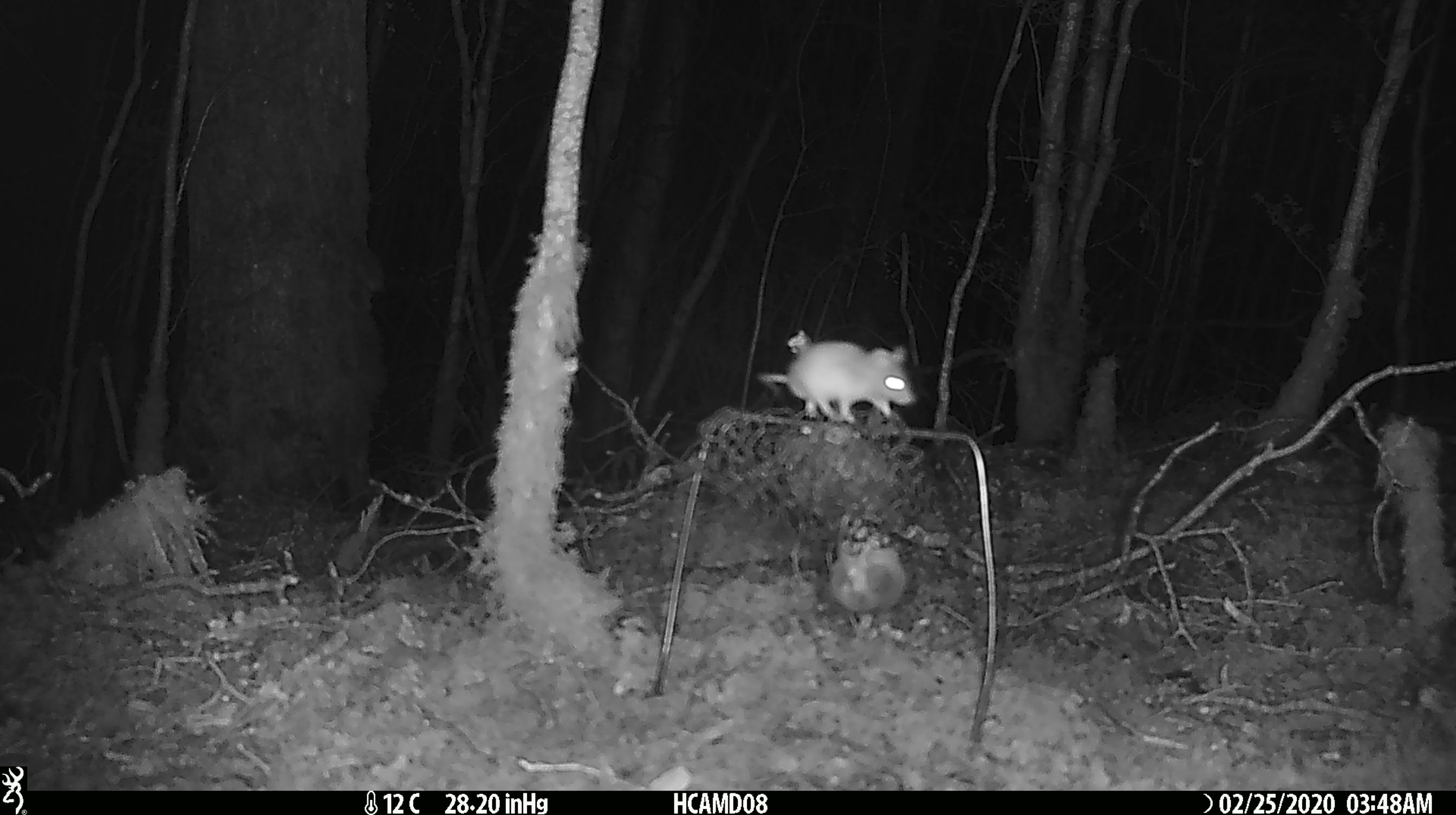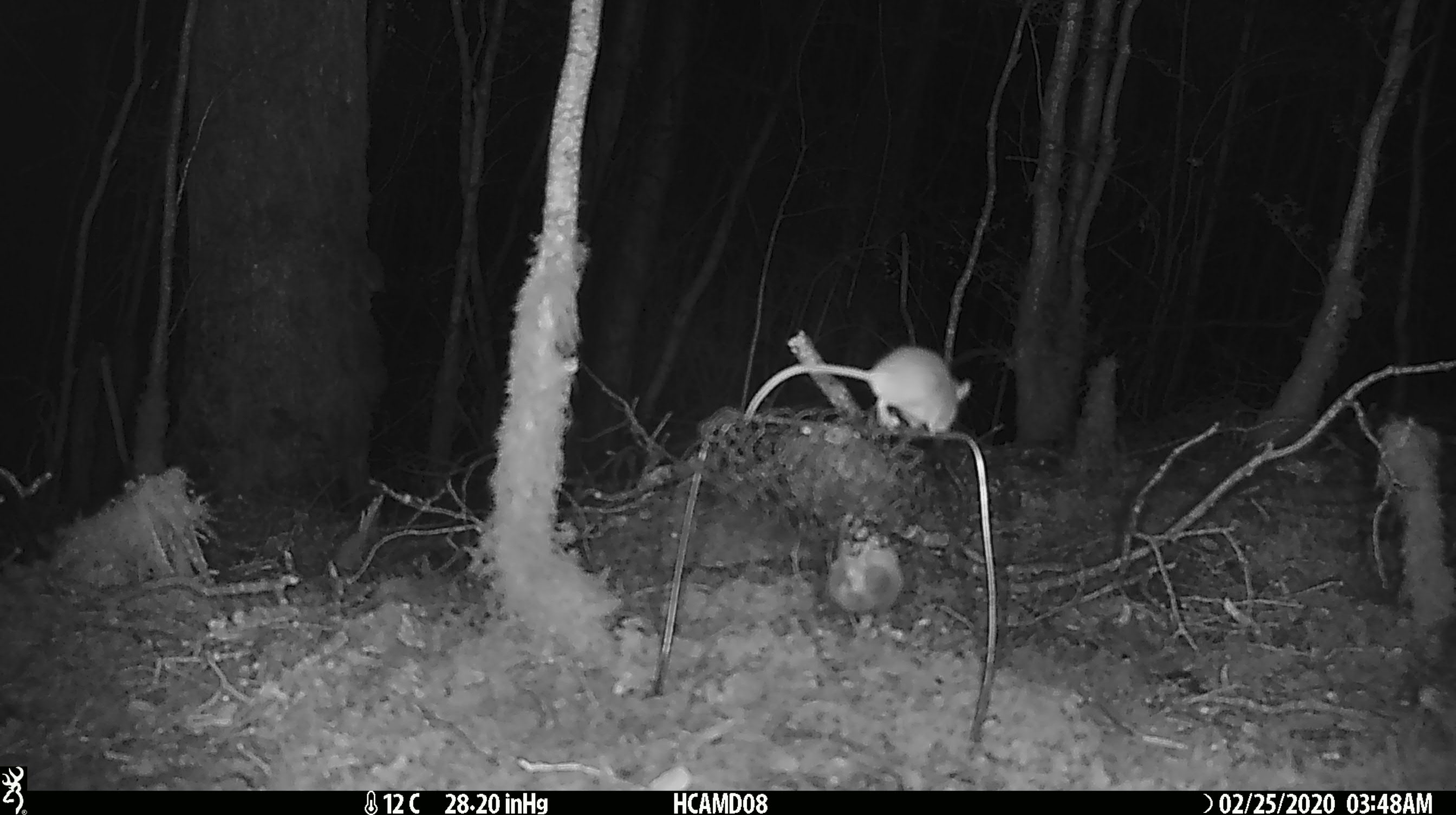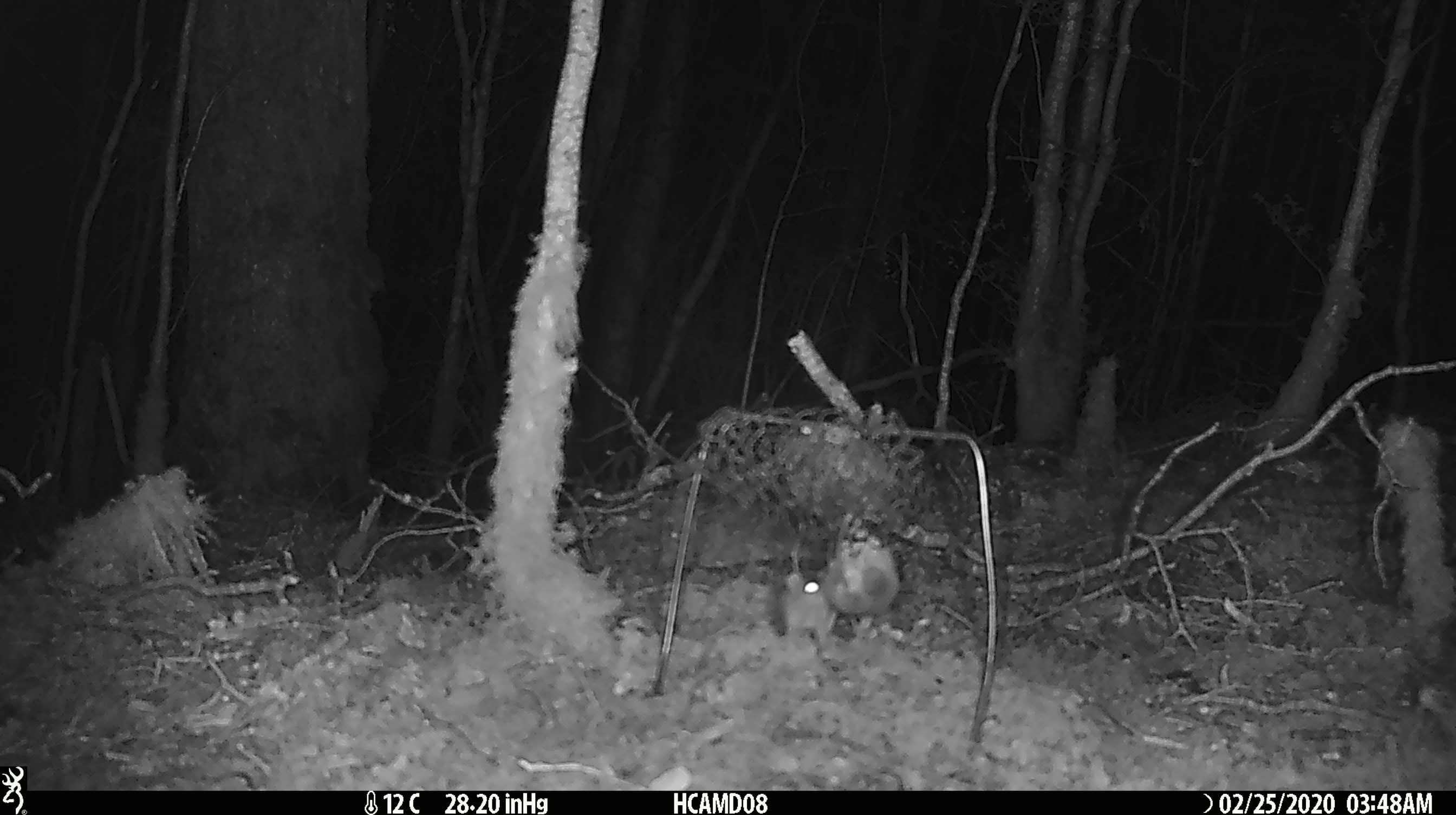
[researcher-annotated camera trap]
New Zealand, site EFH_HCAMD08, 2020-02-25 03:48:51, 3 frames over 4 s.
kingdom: Animalia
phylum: Chordata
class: Mammalia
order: Rodentia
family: Muridae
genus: Mus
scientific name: Mus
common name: mouse